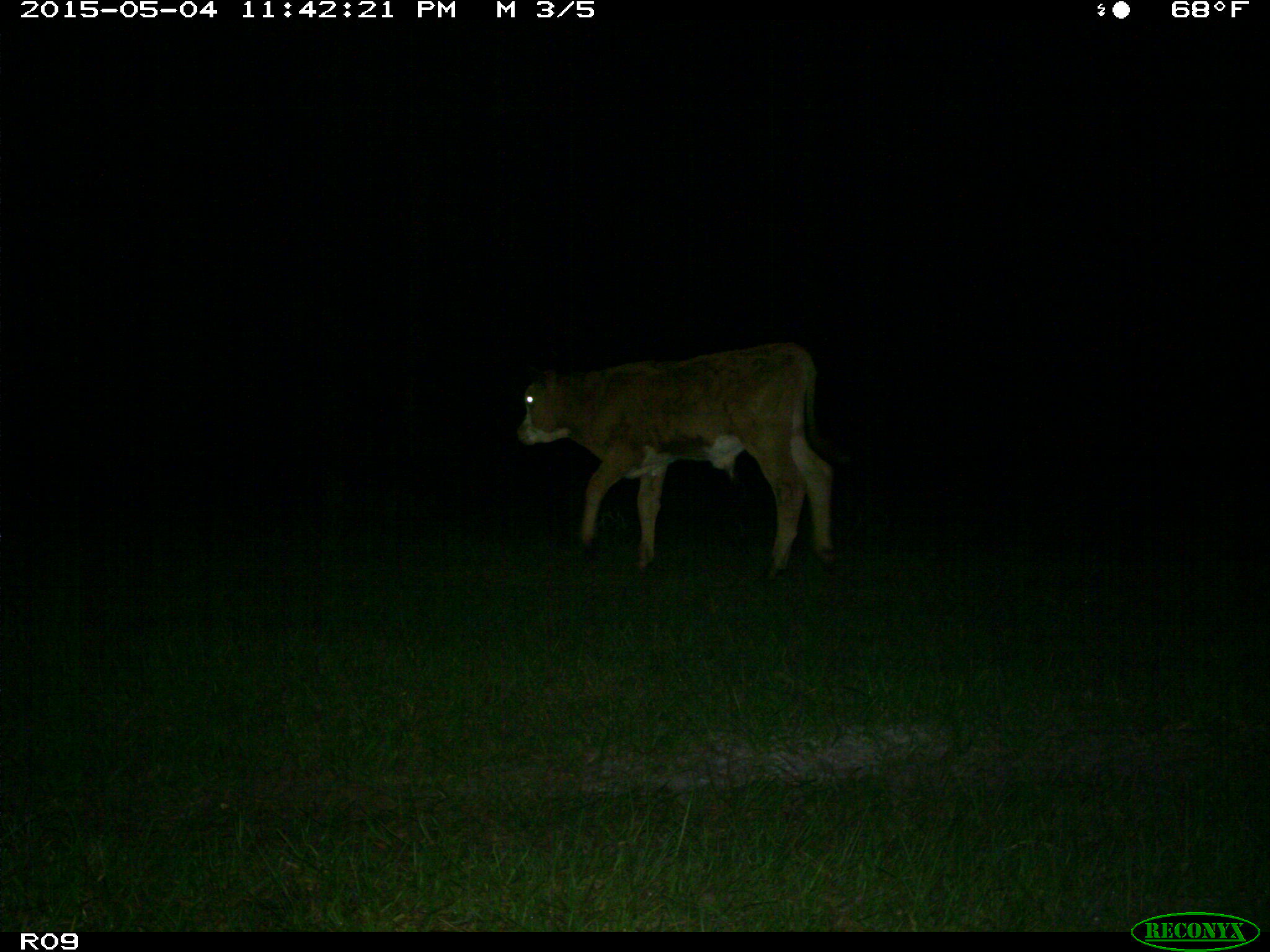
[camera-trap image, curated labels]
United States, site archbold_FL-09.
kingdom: Animalia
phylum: Chordata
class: Mammalia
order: Artiodactyla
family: Bovidae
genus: Bos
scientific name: Bos taurus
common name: domestic cow